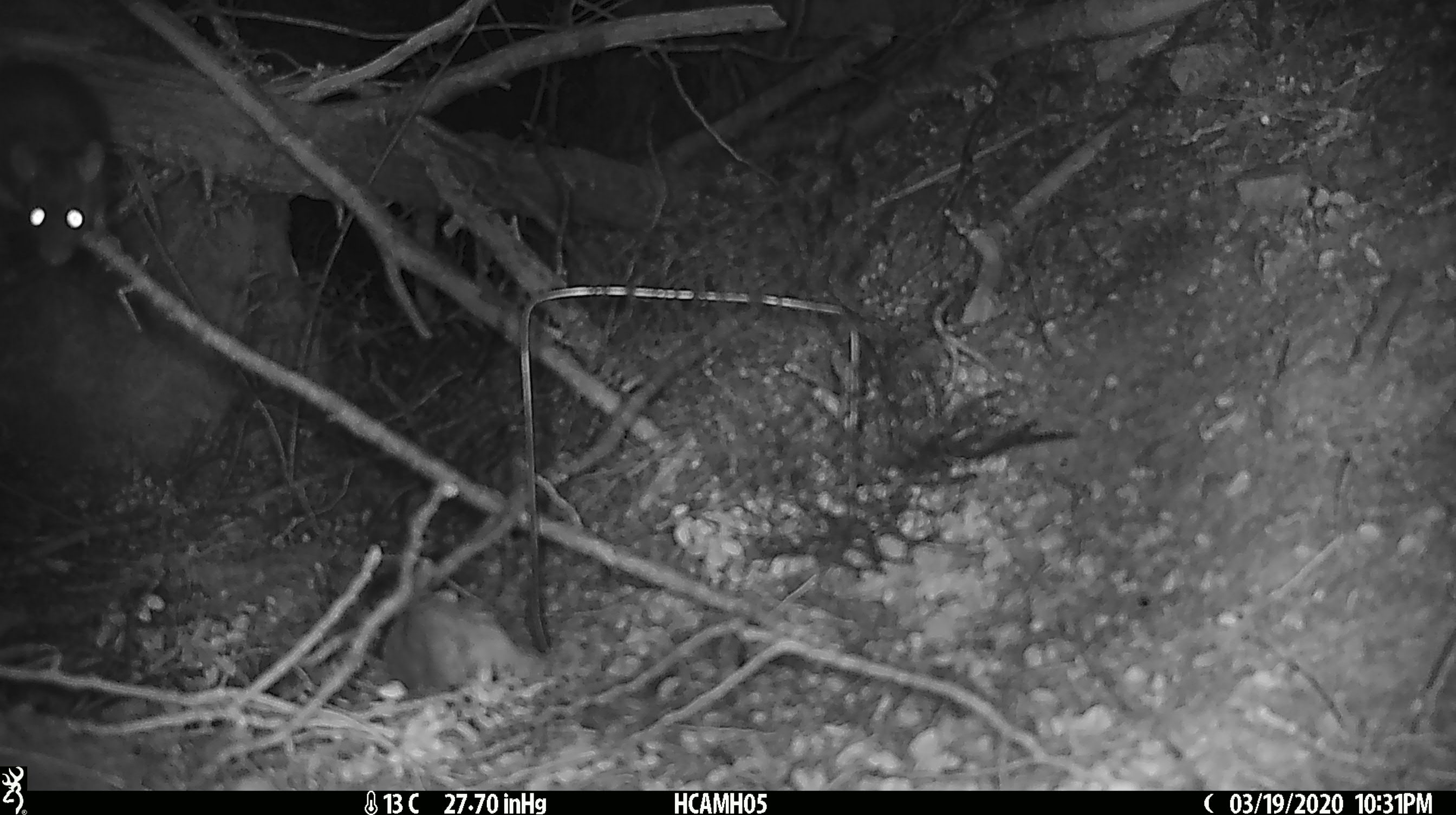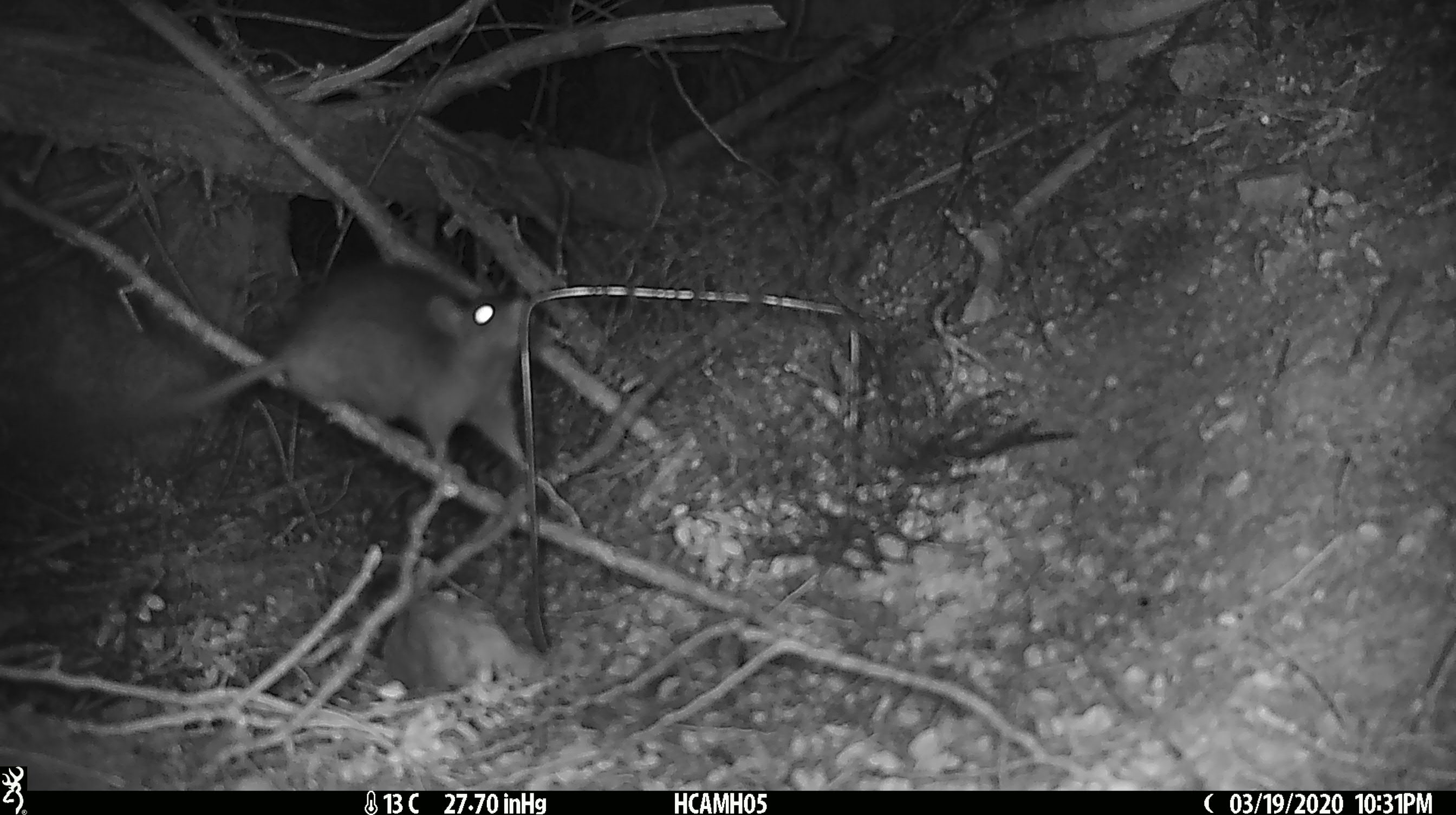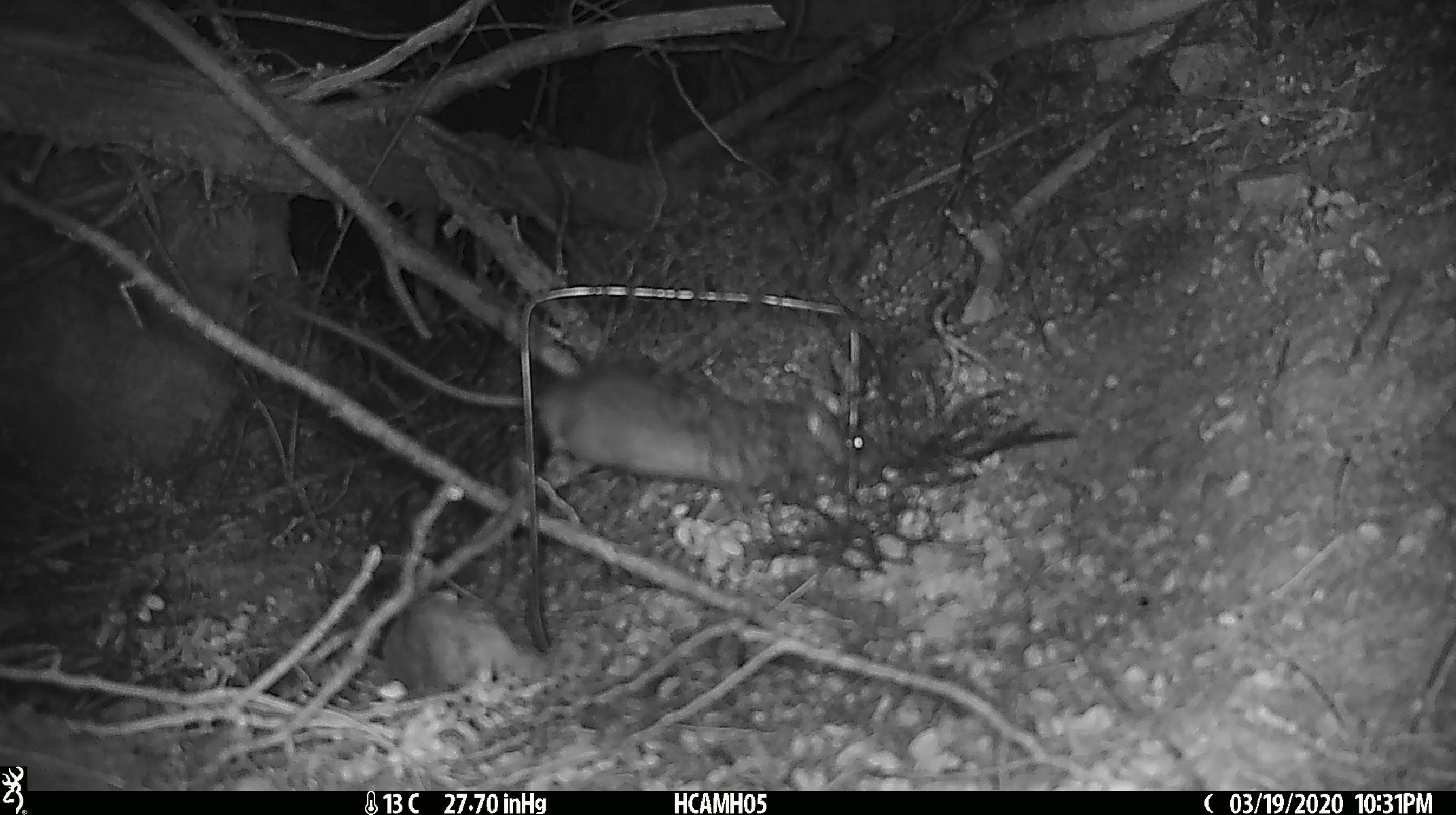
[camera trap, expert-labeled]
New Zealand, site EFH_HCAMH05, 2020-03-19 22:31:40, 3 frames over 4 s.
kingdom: Animalia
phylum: Chordata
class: Mammalia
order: Rodentia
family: Muridae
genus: Rattus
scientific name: Rattus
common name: rat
Rat (Rattus).